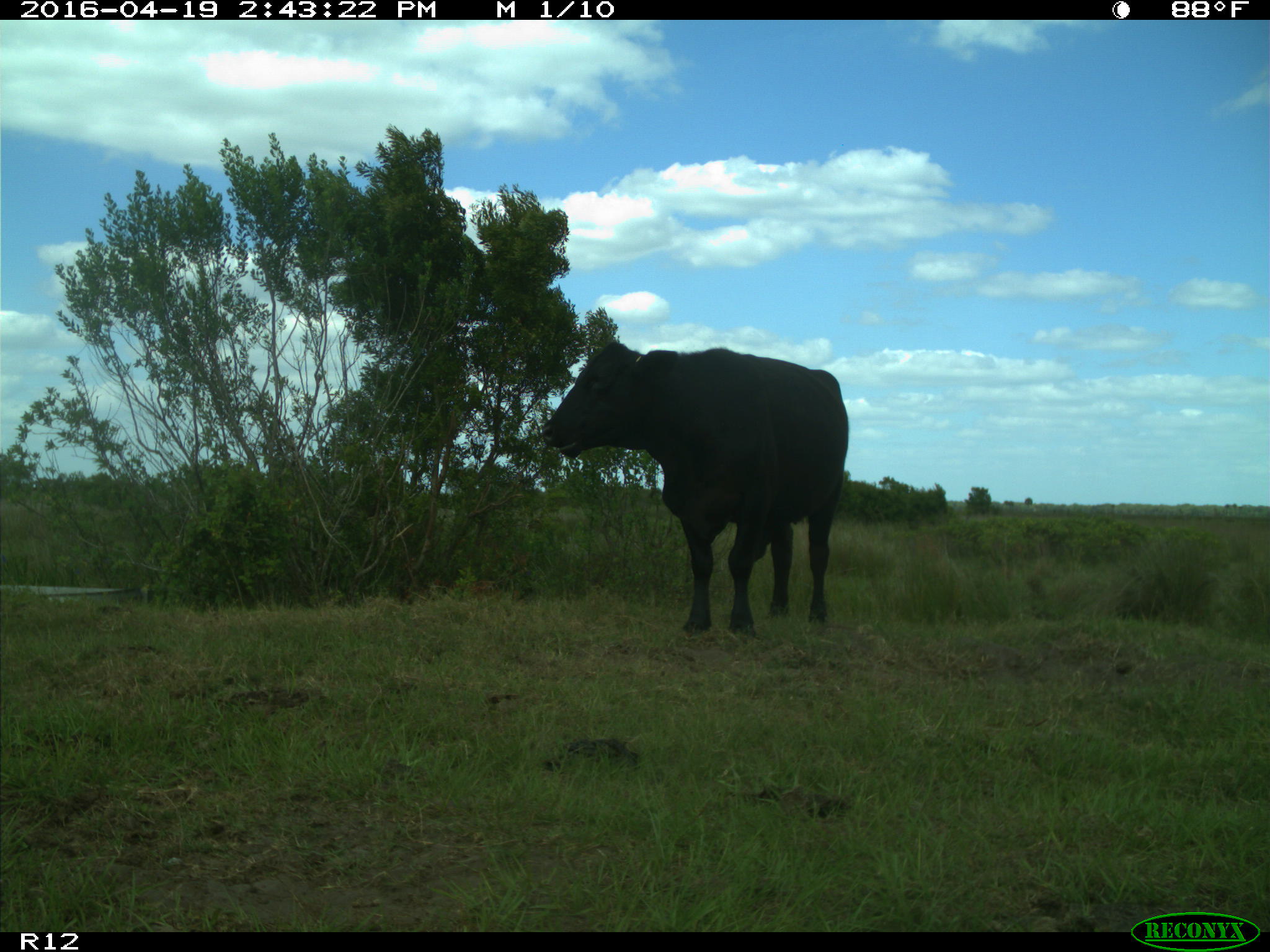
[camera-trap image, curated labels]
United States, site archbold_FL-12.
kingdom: Animalia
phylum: Chordata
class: Mammalia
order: Artiodactyla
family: Bovidae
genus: Bos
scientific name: Bos taurus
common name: domestic cow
Bos taurus (domestic cow).